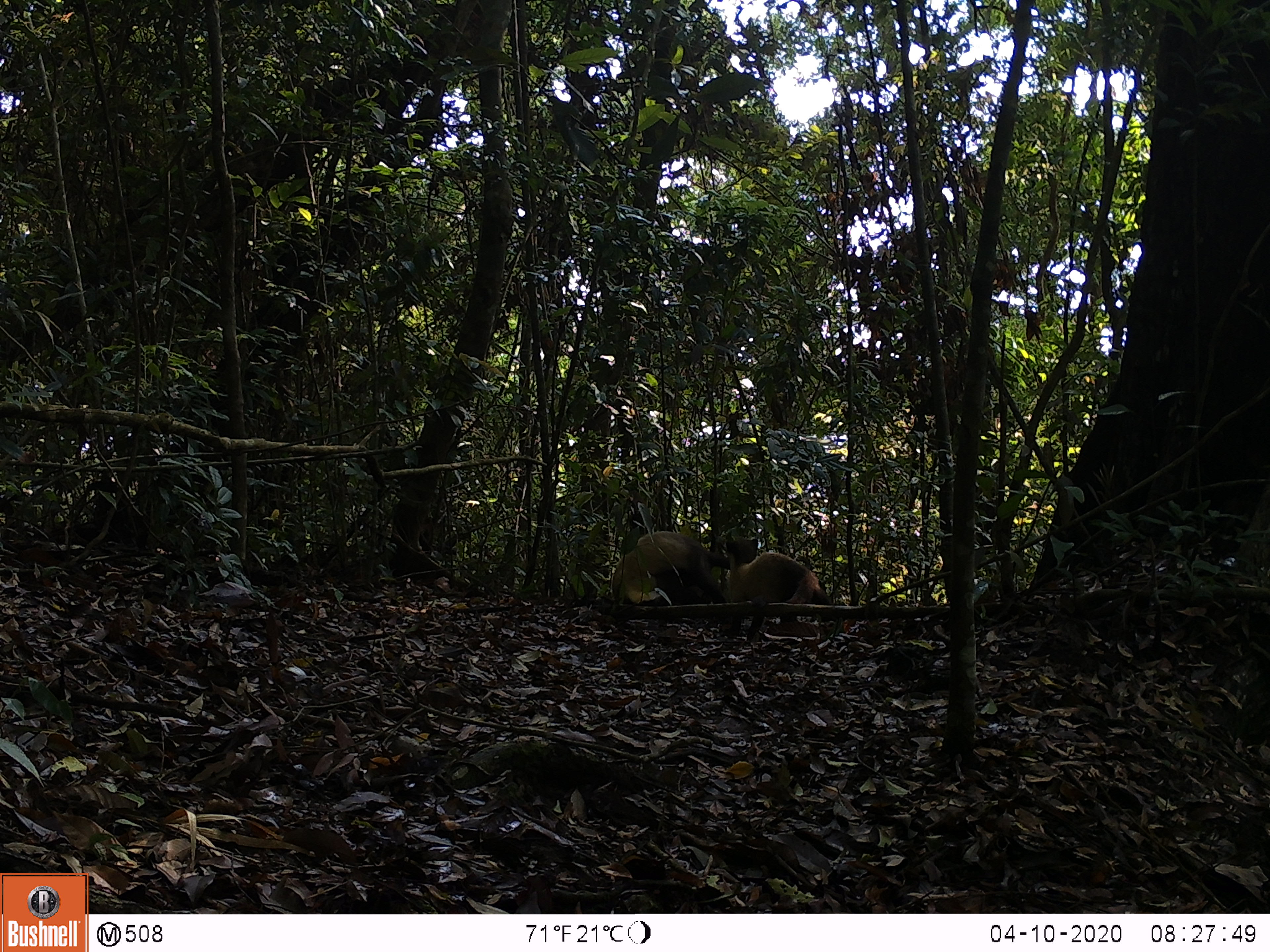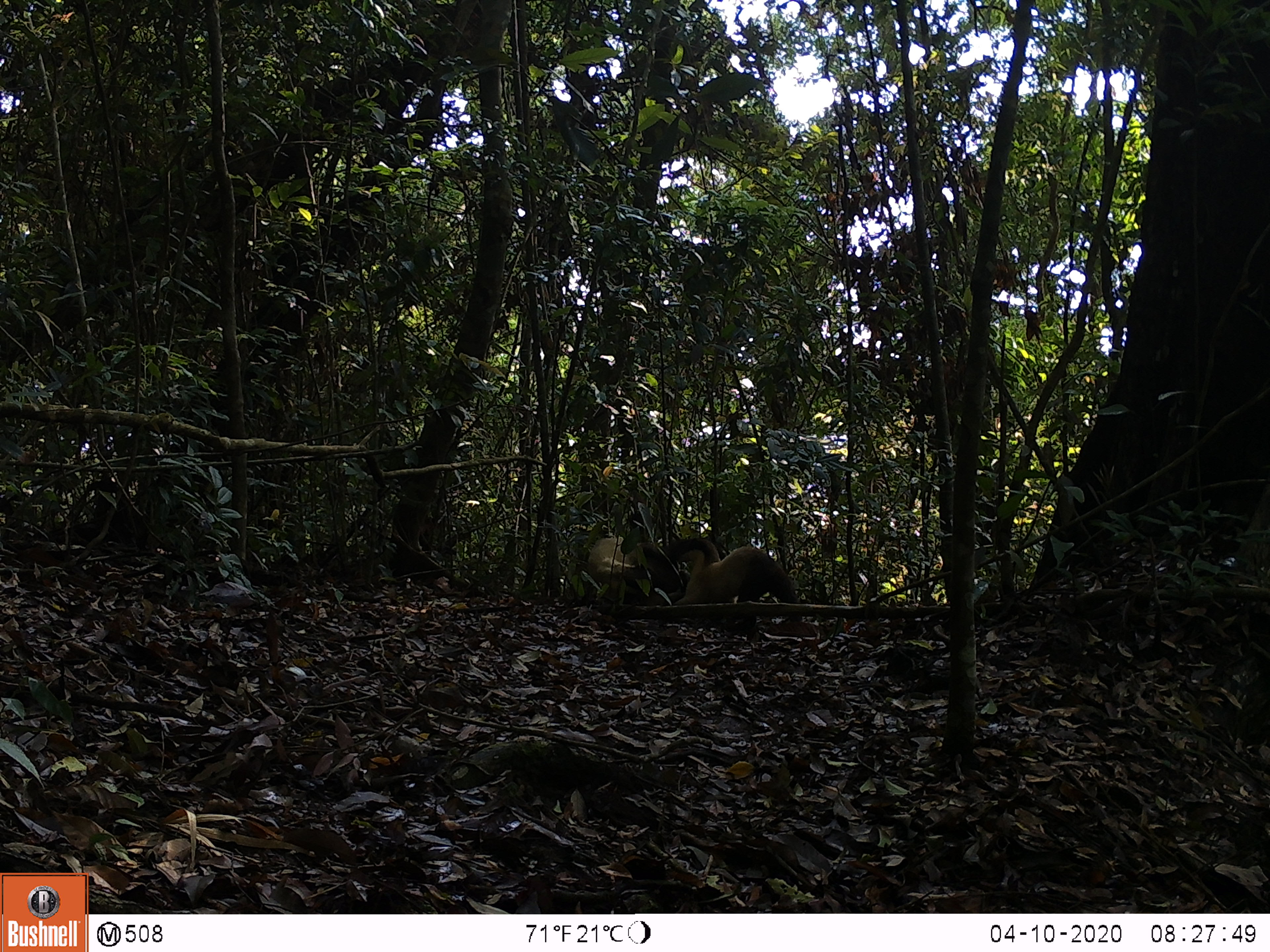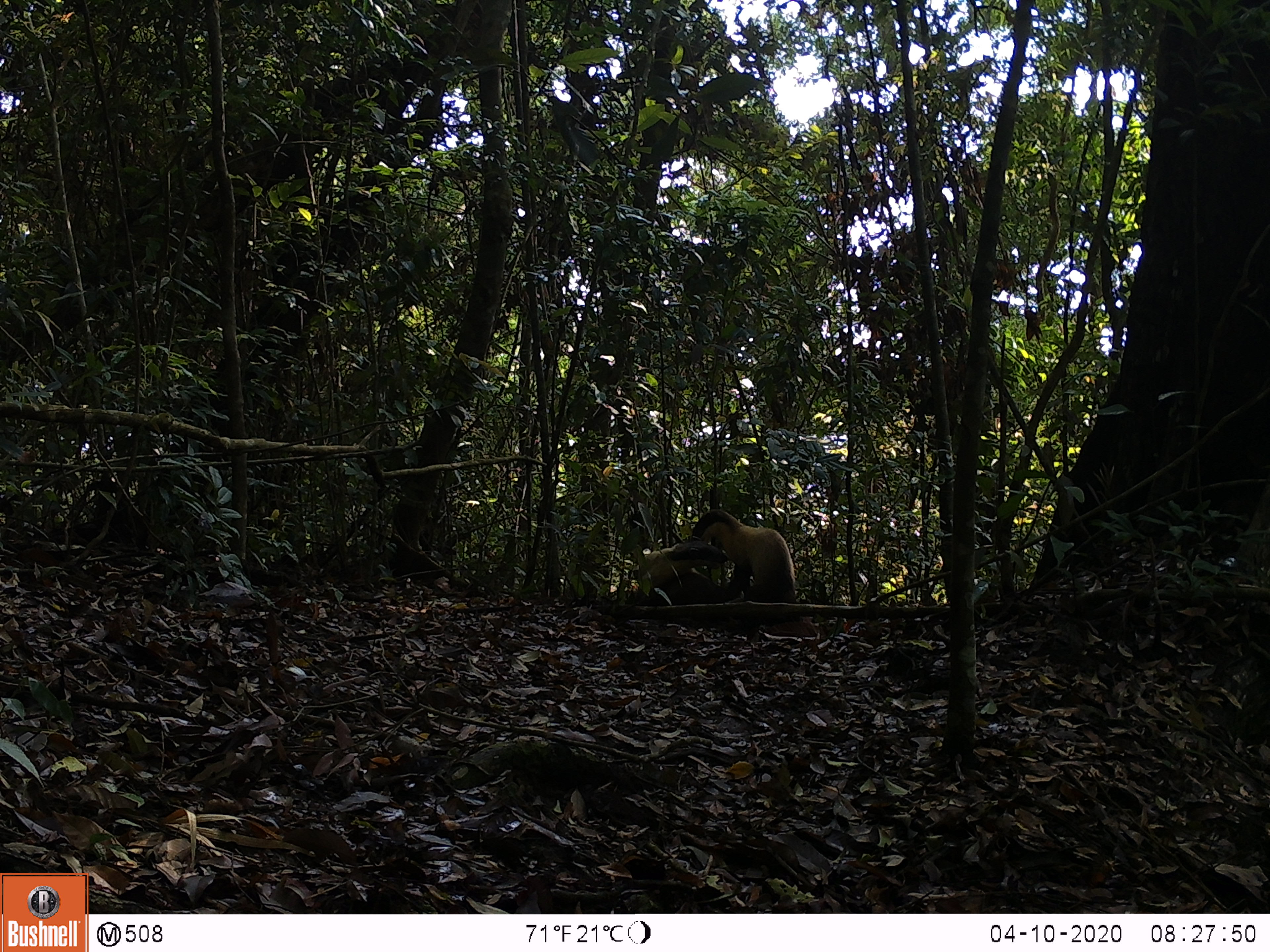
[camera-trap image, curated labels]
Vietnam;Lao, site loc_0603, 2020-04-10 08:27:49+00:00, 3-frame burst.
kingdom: Animalia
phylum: Chordata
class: Mammalia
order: Carnivora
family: Mustelidae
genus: Martes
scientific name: Martes flavigula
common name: yellow-throated marten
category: yellow throated marten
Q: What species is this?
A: Yellow throated marten (yellow-throated marten) (Martes flavigula).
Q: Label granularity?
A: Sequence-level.